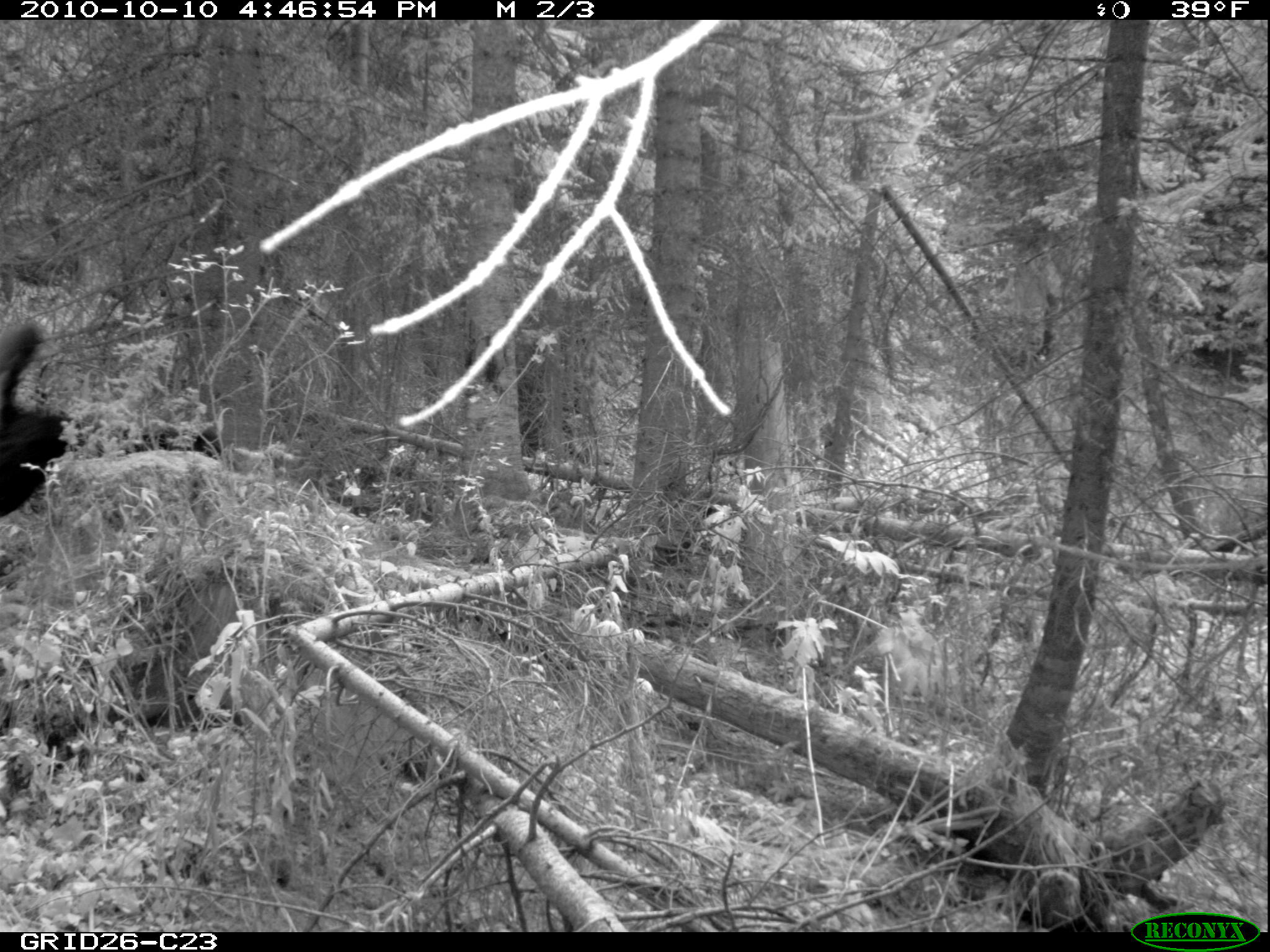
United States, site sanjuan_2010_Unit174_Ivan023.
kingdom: Animalia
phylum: Chordata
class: Mammalia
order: Carnivora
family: Canidae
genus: Canis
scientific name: Canis familiaris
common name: domestic dog